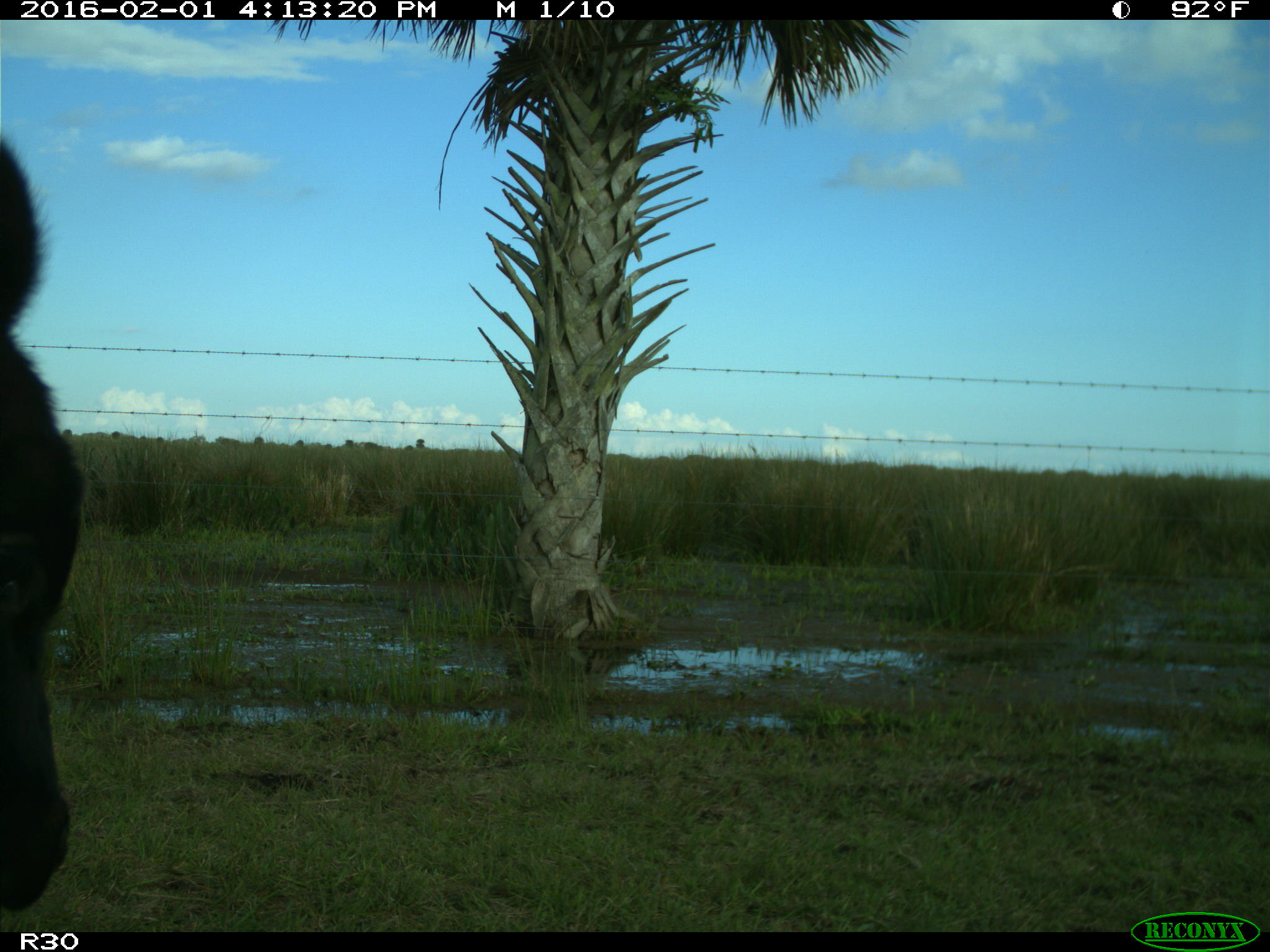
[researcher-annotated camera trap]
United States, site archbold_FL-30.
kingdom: Animalia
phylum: Chordata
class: Mammalia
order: Artiodactyla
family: Bovidae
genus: Bos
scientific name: Bos taurus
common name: domestic cow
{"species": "Bos taurus (domestic cow)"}